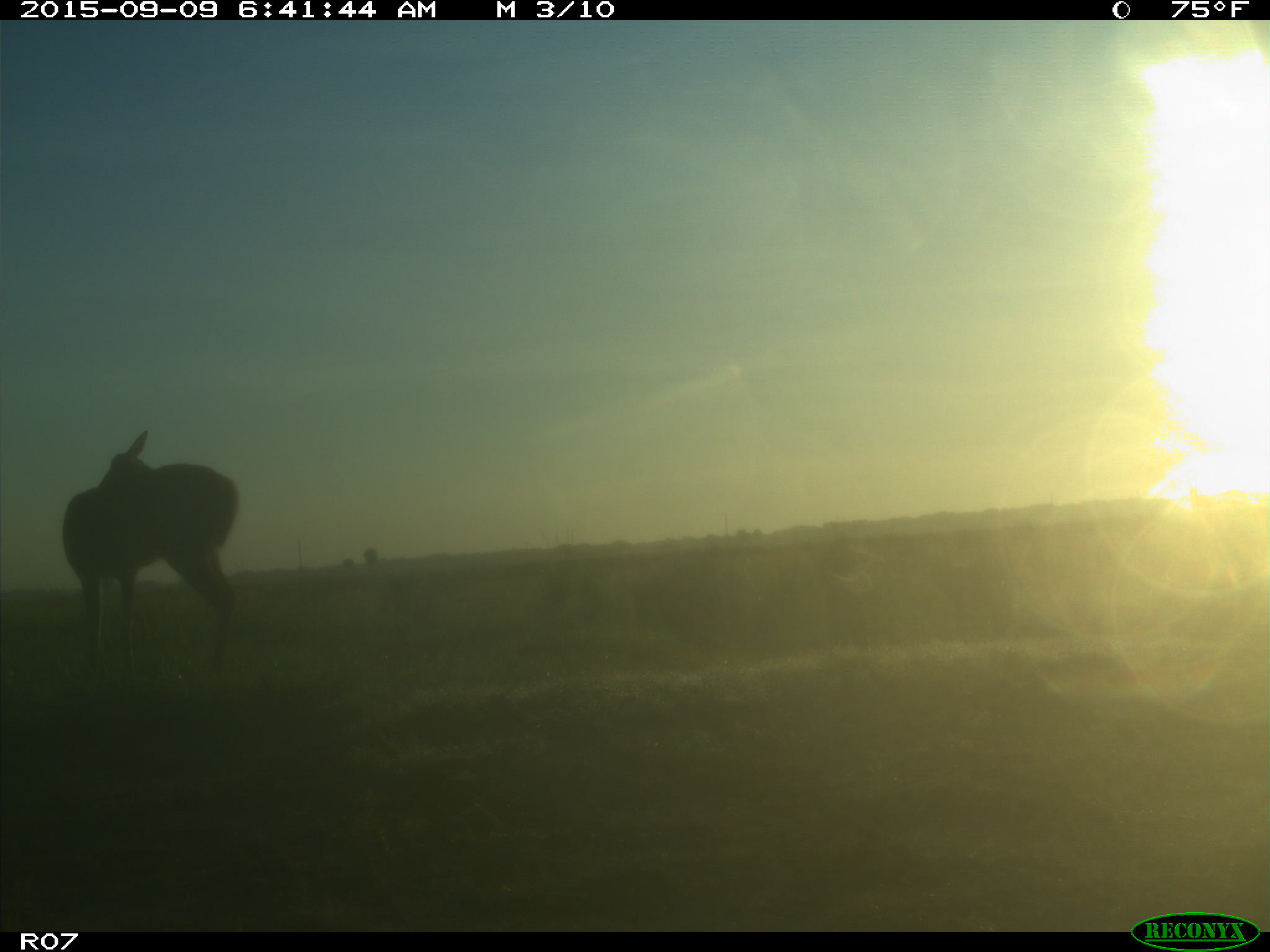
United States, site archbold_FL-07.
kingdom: Animalia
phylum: Chordata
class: Mammalia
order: Artiodactyla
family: Cervidae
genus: Odocoileus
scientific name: Odocoileus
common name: deer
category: unidentified deer